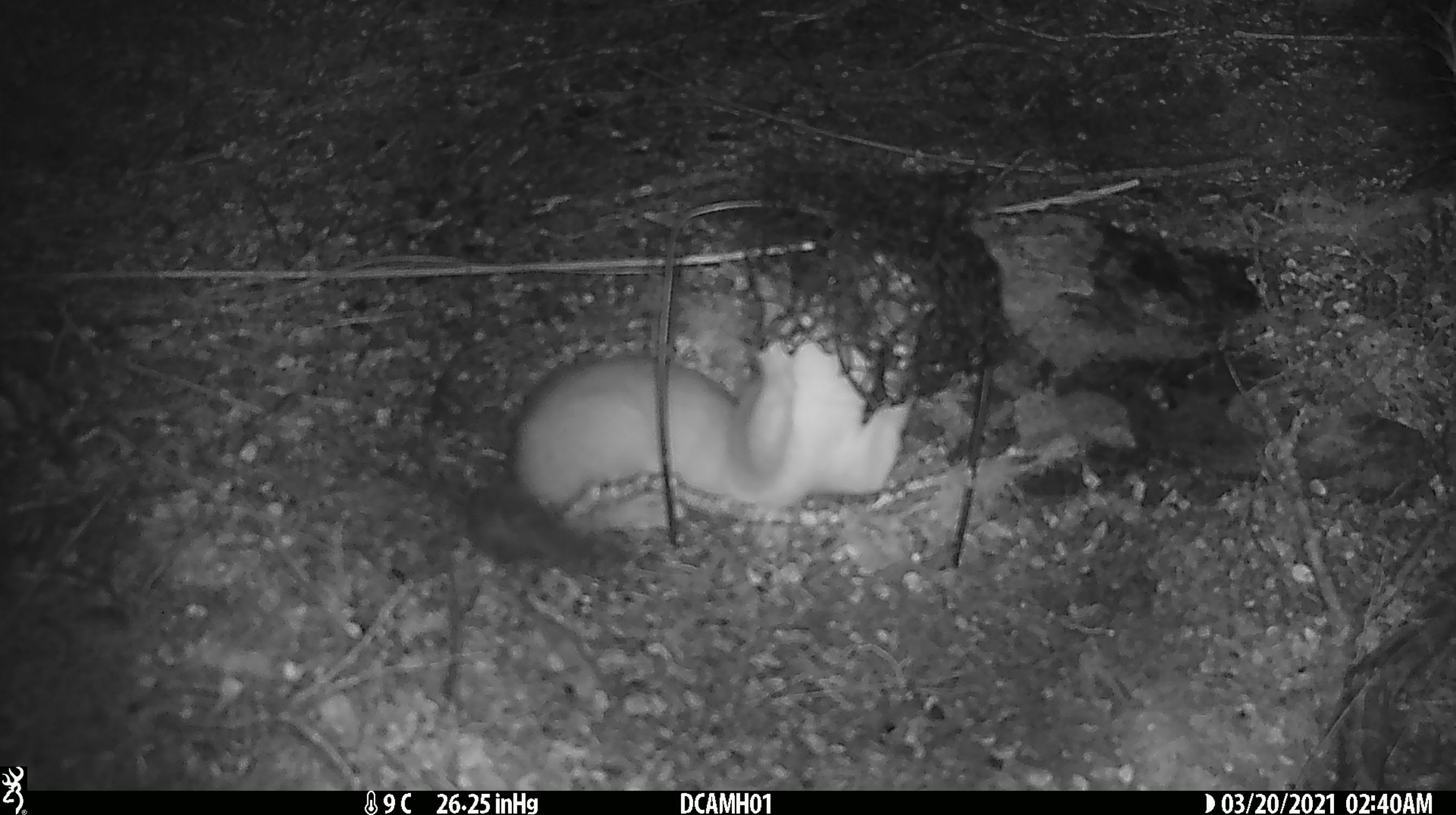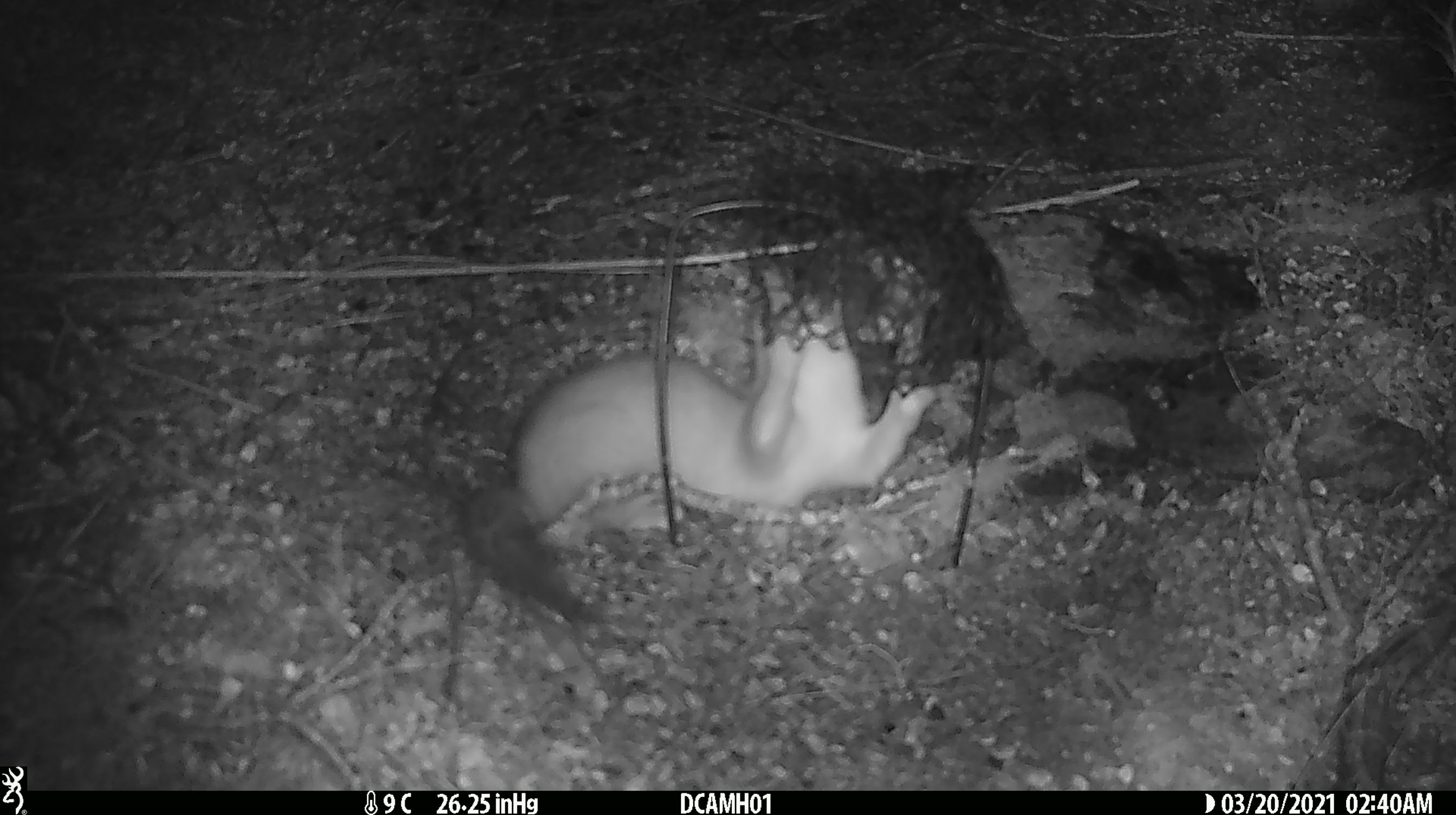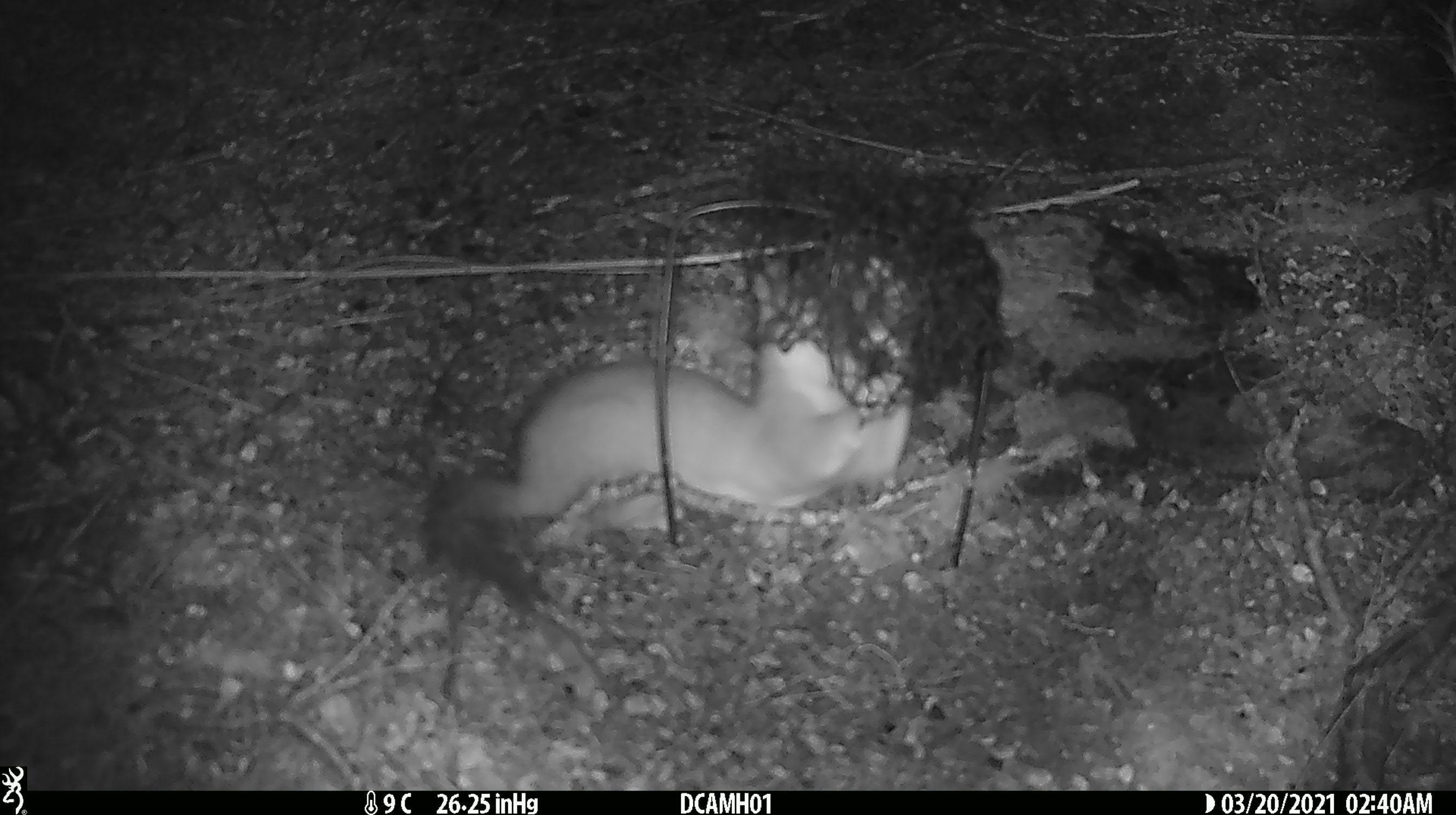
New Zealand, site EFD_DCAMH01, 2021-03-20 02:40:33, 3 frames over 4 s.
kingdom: Animalia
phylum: Chordata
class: Mammalia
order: Carnivora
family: Mustelidae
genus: Mustela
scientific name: Mustela erminea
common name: stoat